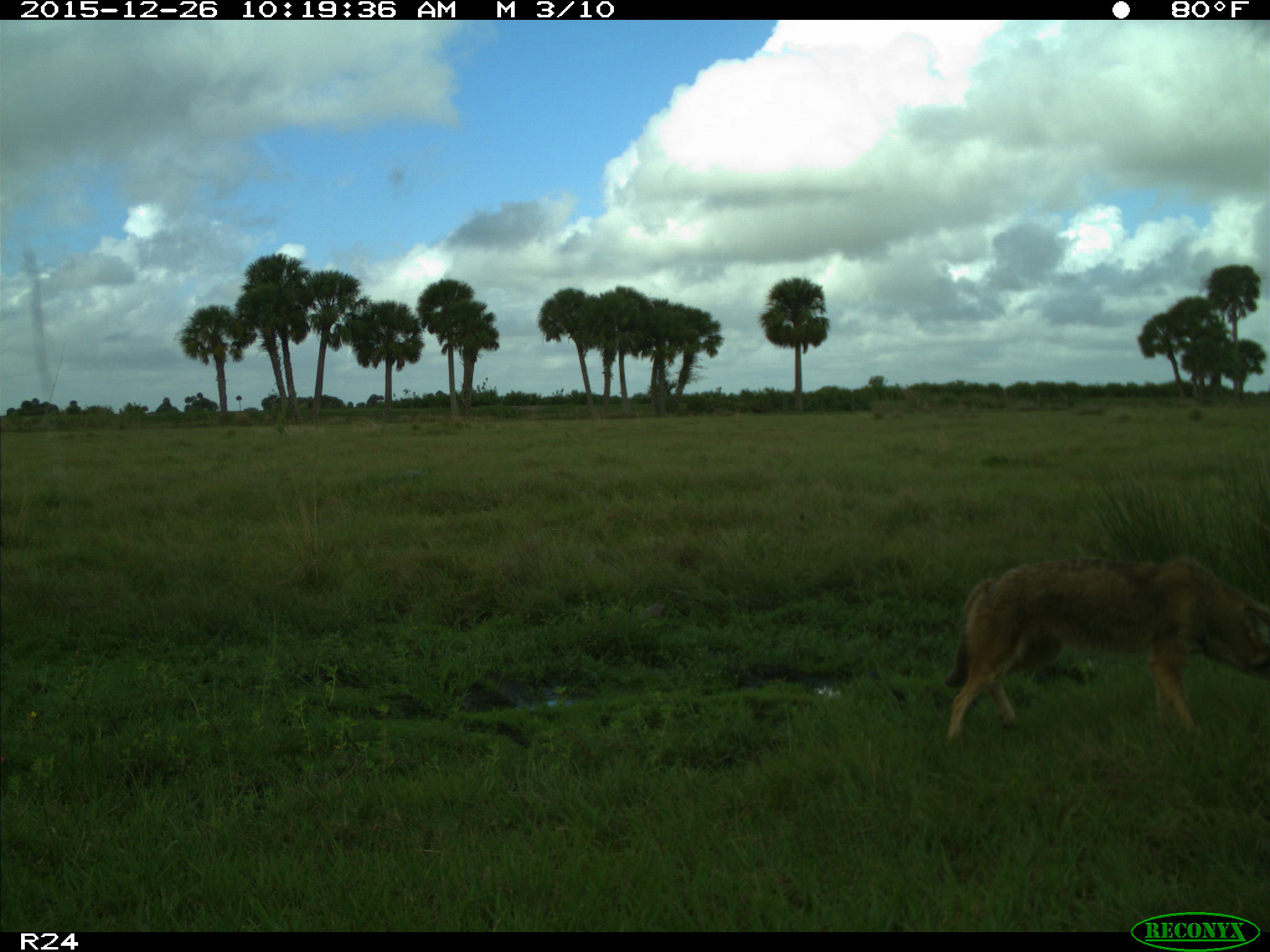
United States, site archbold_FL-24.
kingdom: Animalia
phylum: Chordata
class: Mammalia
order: Carnivora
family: Canidae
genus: Canis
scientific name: Canis latrans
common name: coyote